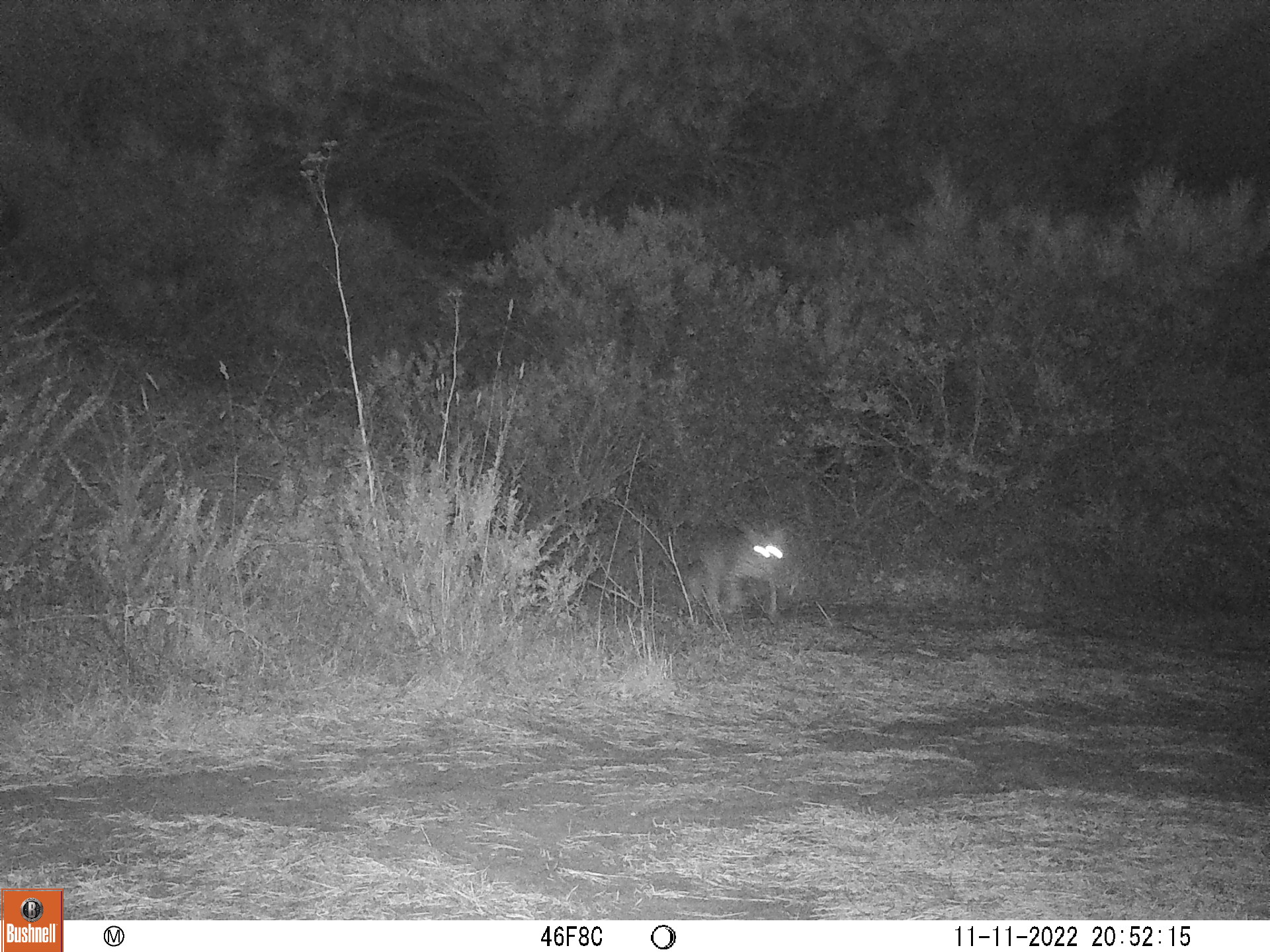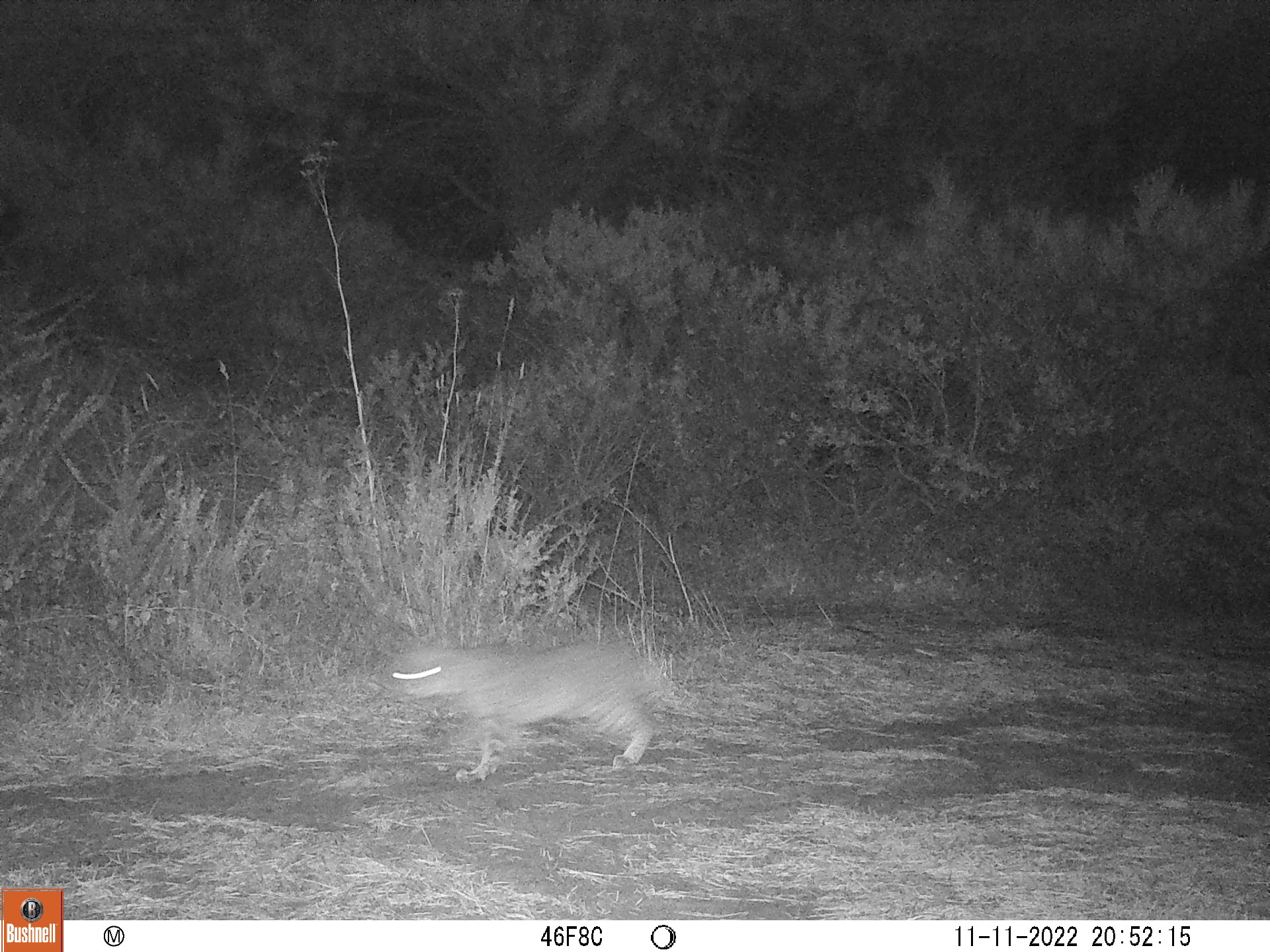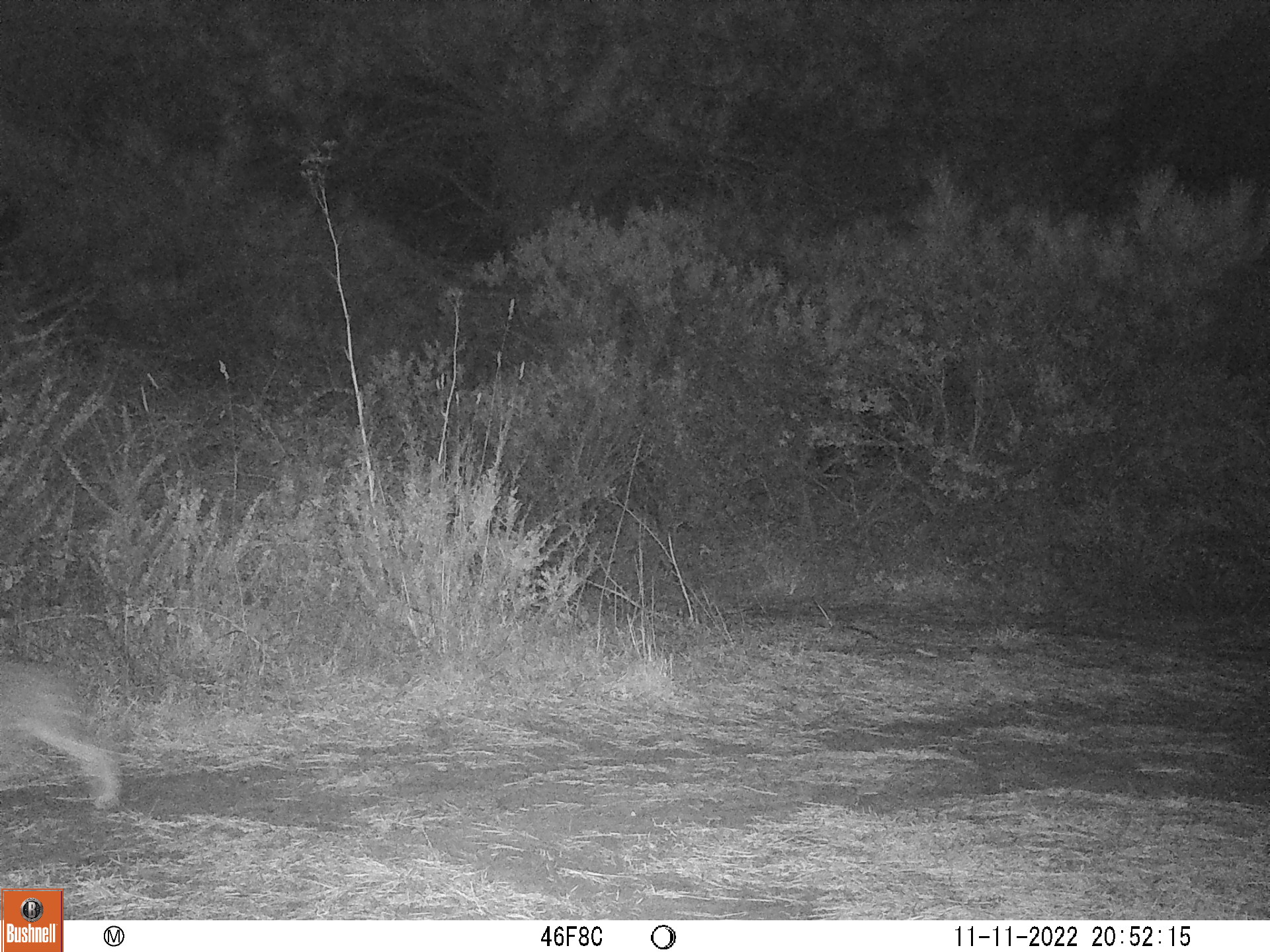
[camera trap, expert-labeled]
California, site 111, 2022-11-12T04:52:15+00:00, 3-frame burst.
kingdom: Animalia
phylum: Chordata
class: Mammalia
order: Carnivora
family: Felidae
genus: Lynx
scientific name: Lynx rufus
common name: bobcat